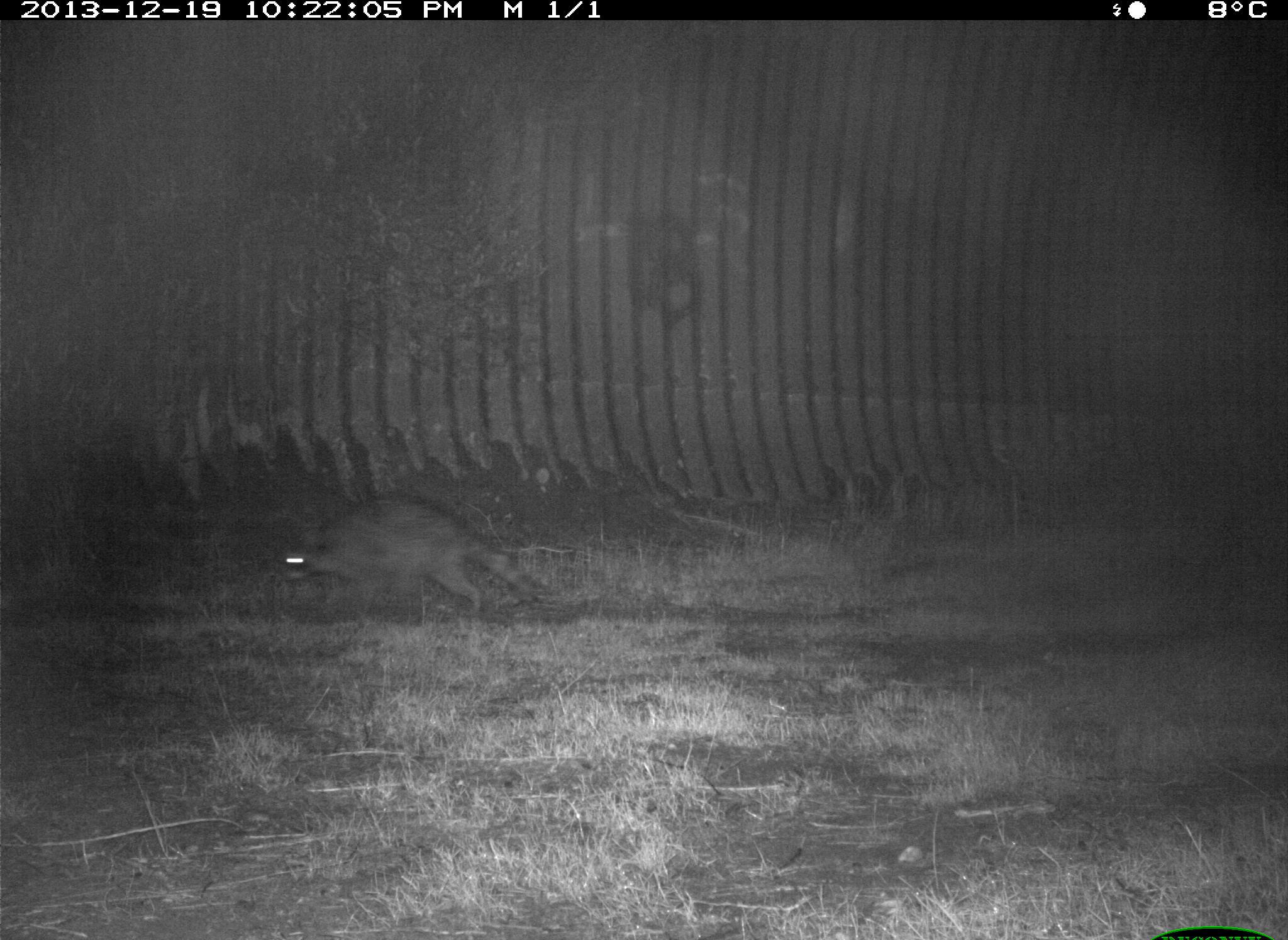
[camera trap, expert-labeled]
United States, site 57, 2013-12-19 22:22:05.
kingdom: Animalia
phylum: Chordata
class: Mammalia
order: Carnivora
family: Procyonidae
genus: Procyon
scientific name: Procyon lotor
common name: raccoon